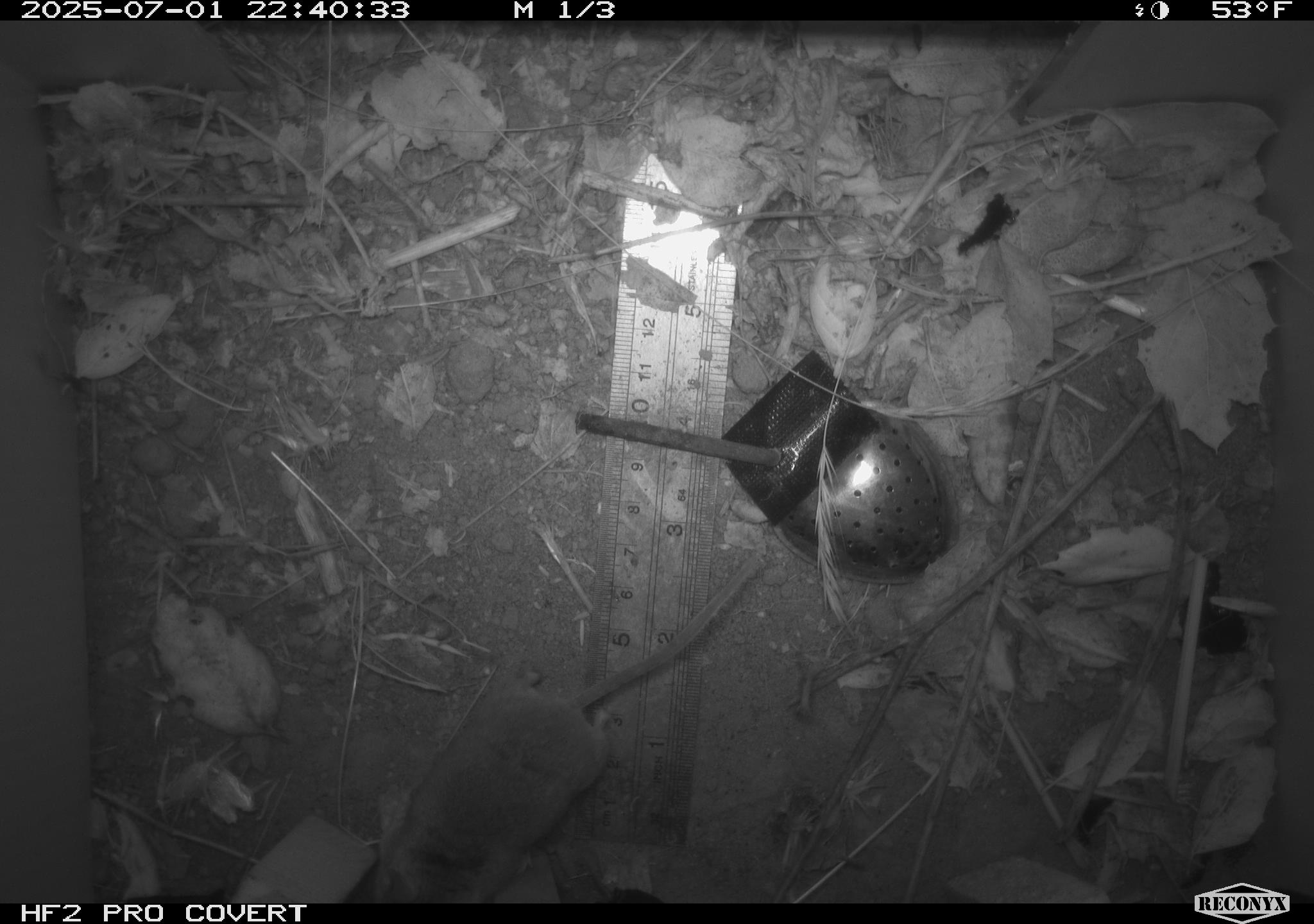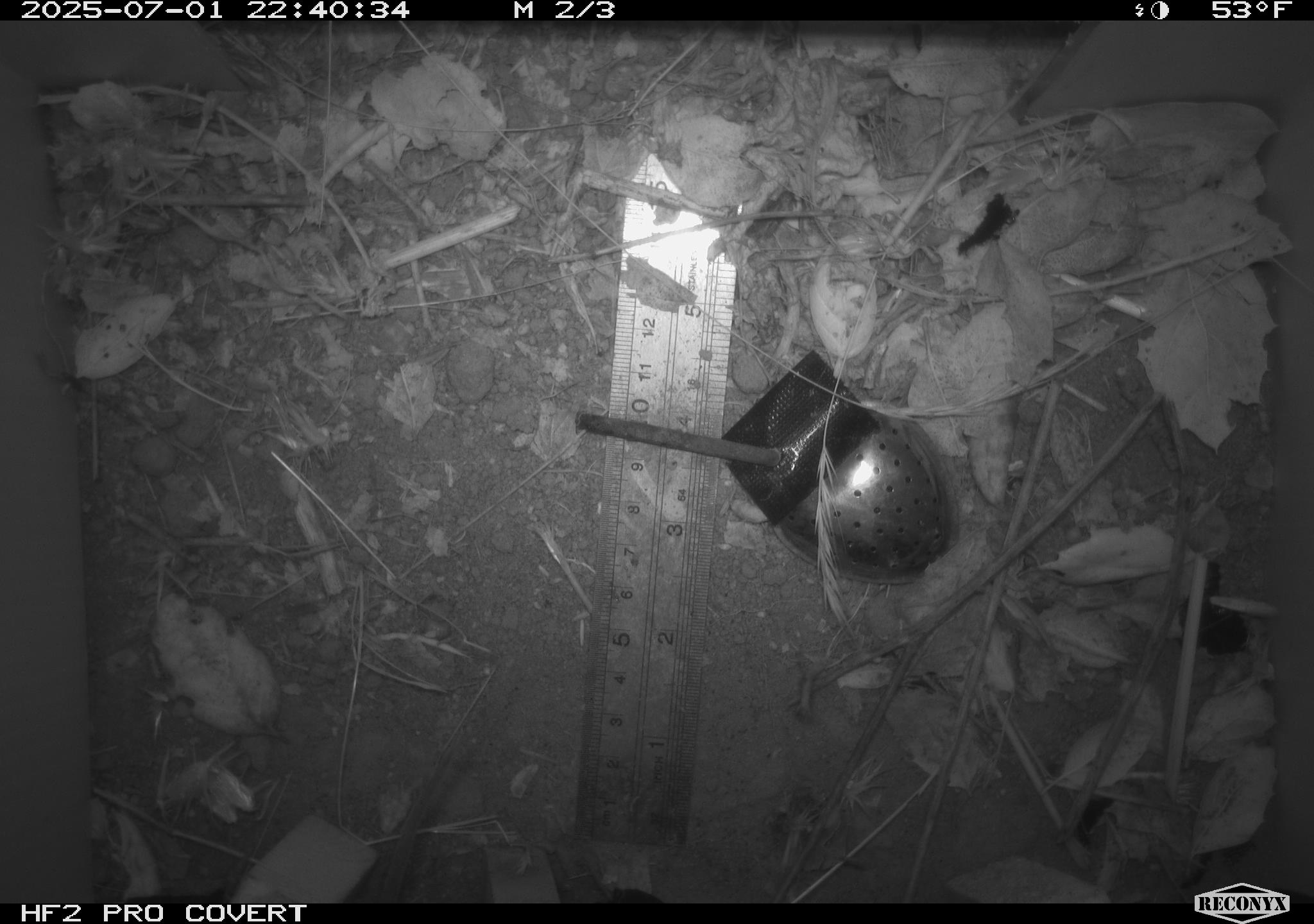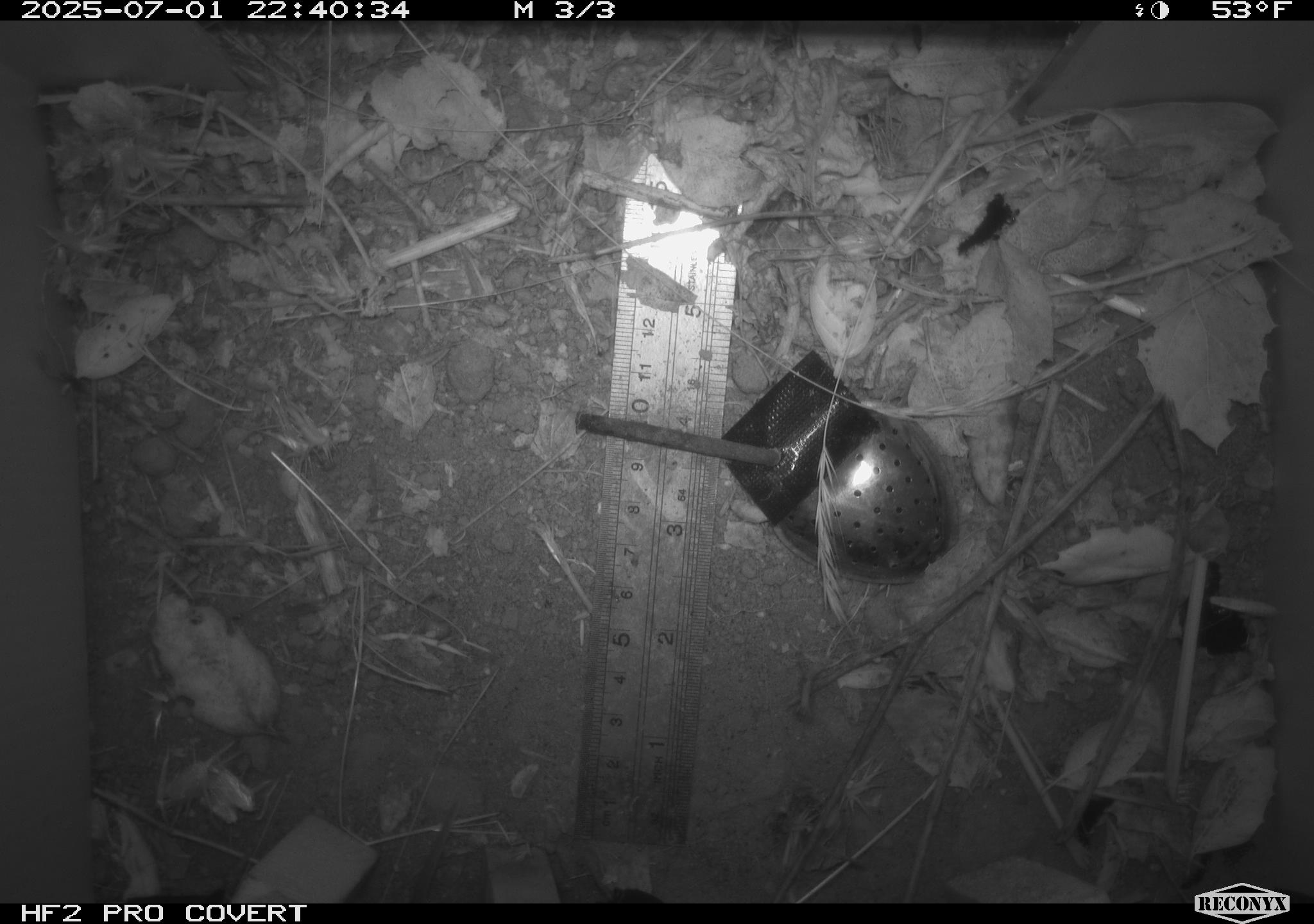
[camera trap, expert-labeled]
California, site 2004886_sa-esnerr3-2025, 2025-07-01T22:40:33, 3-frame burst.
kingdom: Animalia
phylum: Chordata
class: Mammalia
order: Rodentia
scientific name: Rodentia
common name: rodent